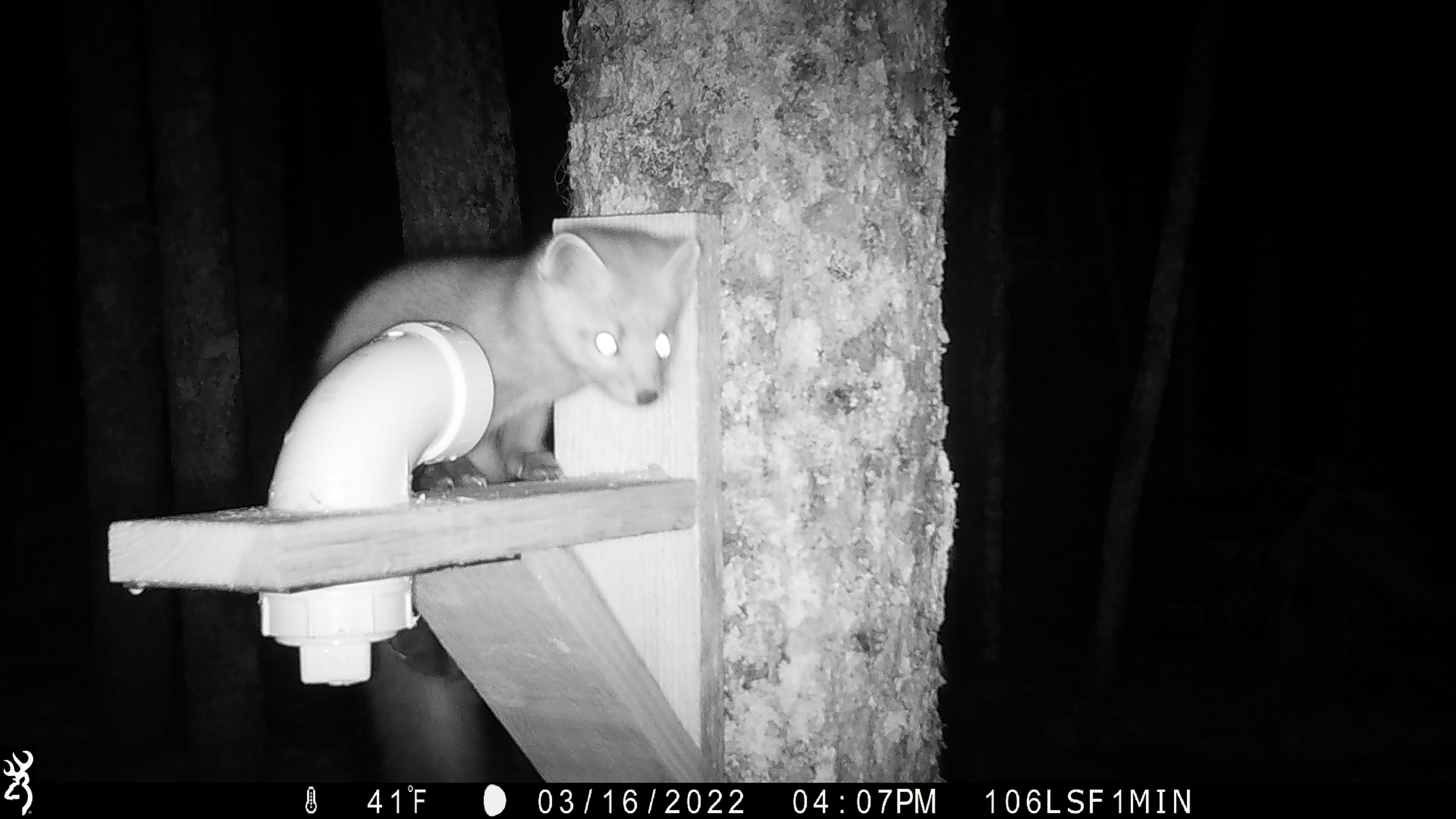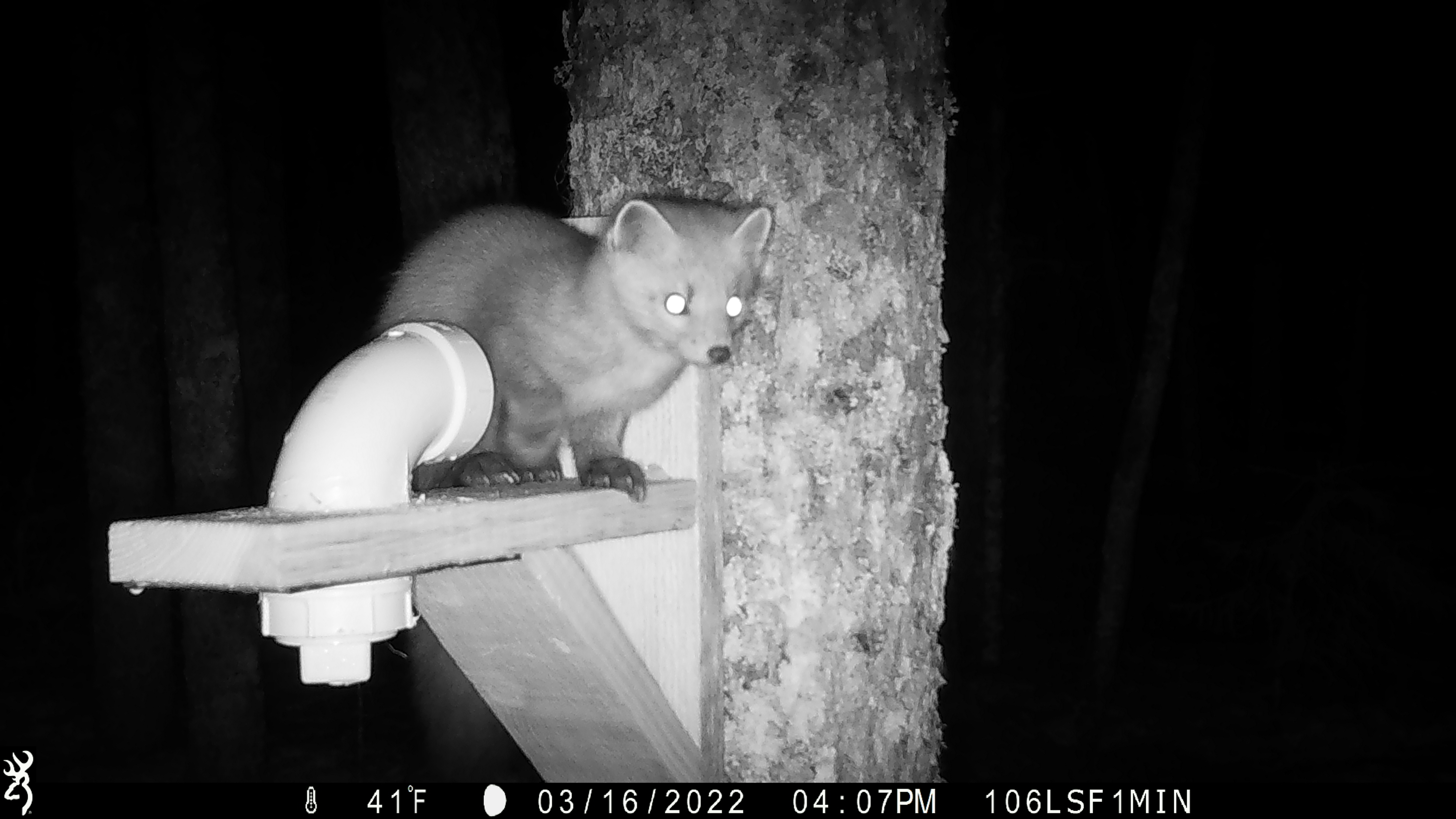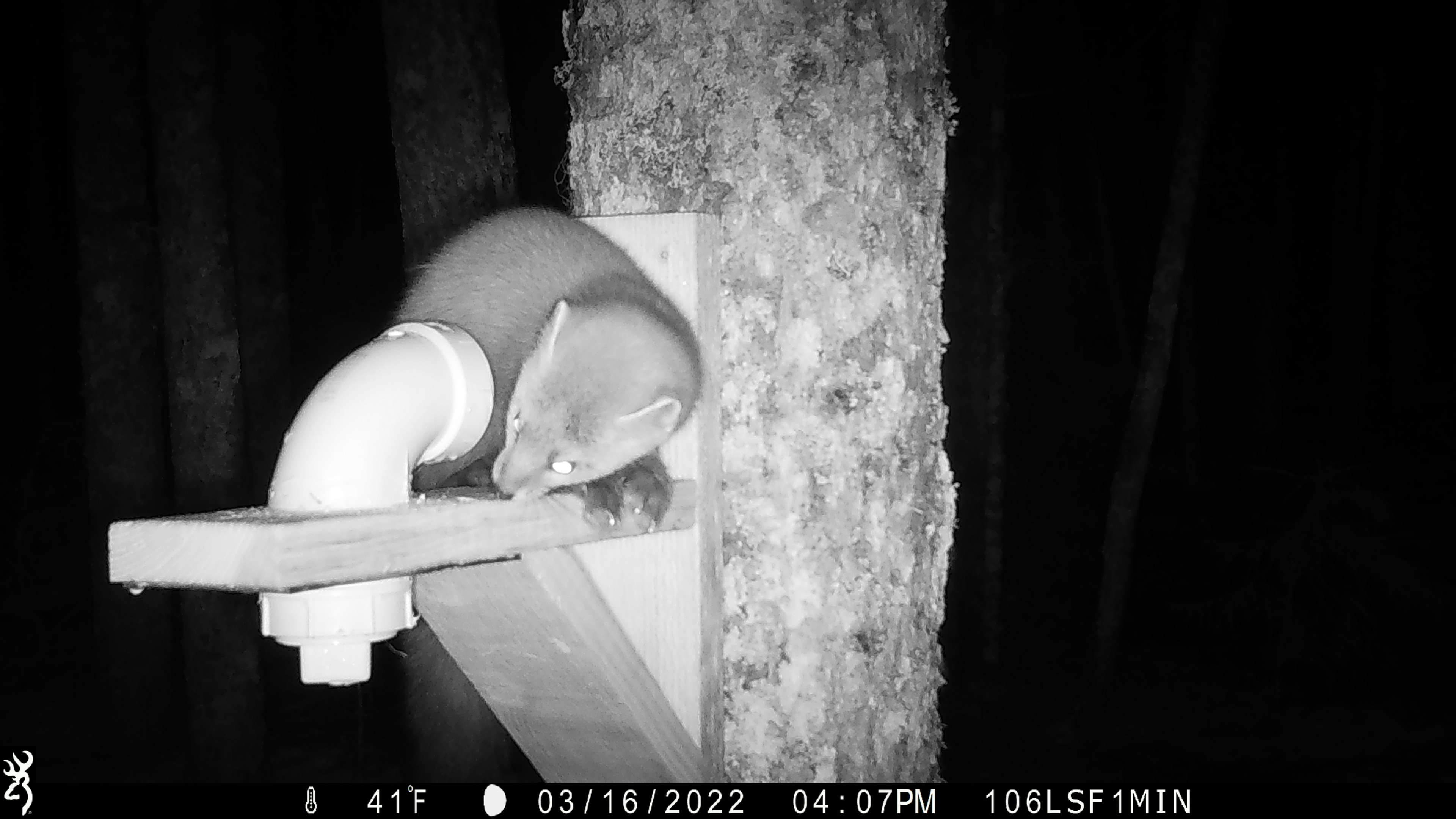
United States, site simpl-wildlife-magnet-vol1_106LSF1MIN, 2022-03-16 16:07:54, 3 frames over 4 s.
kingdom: Animalia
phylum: Chordata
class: Mammalia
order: Carnivora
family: Mustelidae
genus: Martes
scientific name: Martes americana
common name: american marten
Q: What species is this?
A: American marten (Martes americana).